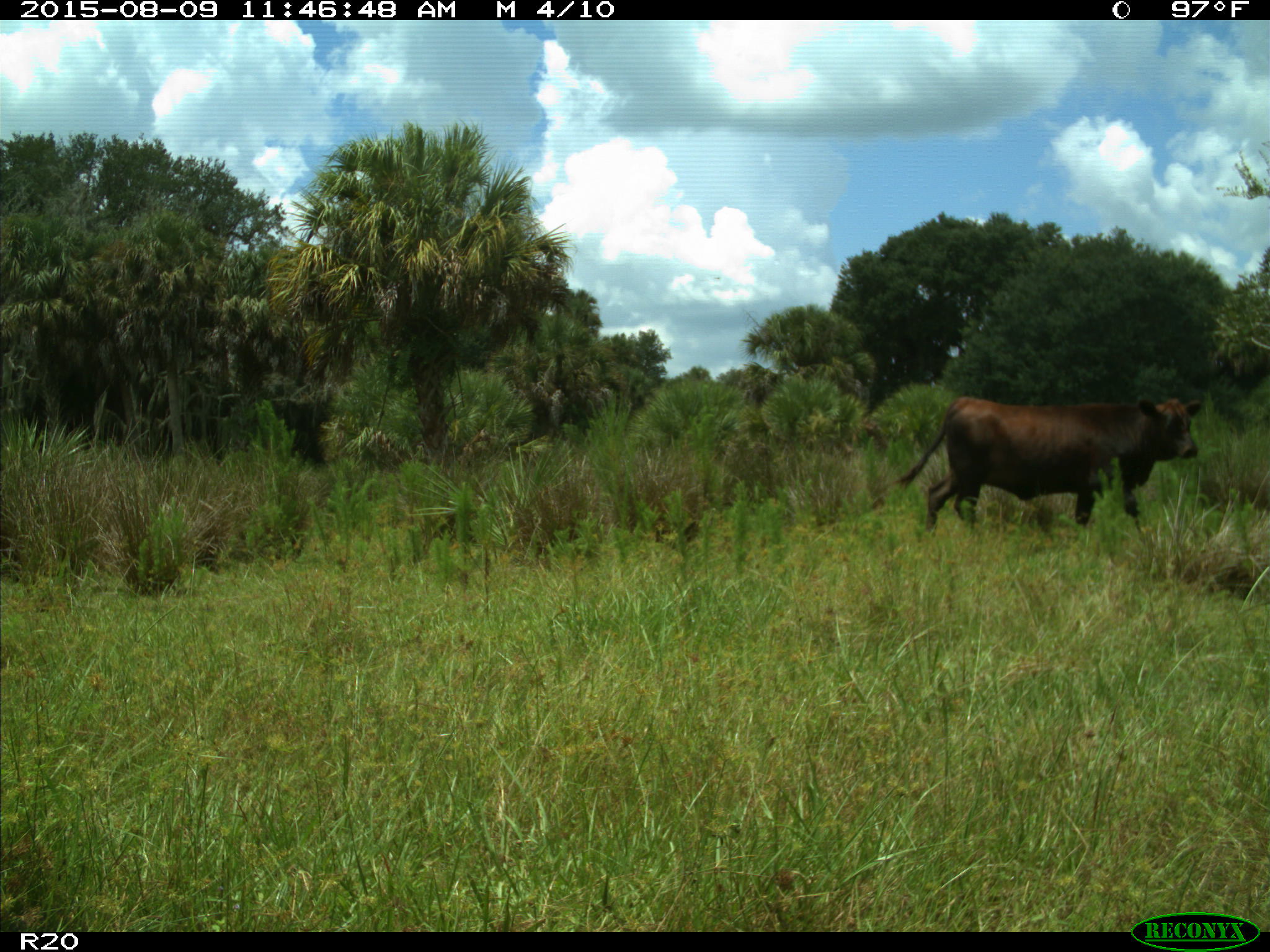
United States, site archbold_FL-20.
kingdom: Animalia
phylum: Chordata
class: Mammalia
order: Artiodactyla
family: Bovidae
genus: Bos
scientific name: Bos taurus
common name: domestic cow